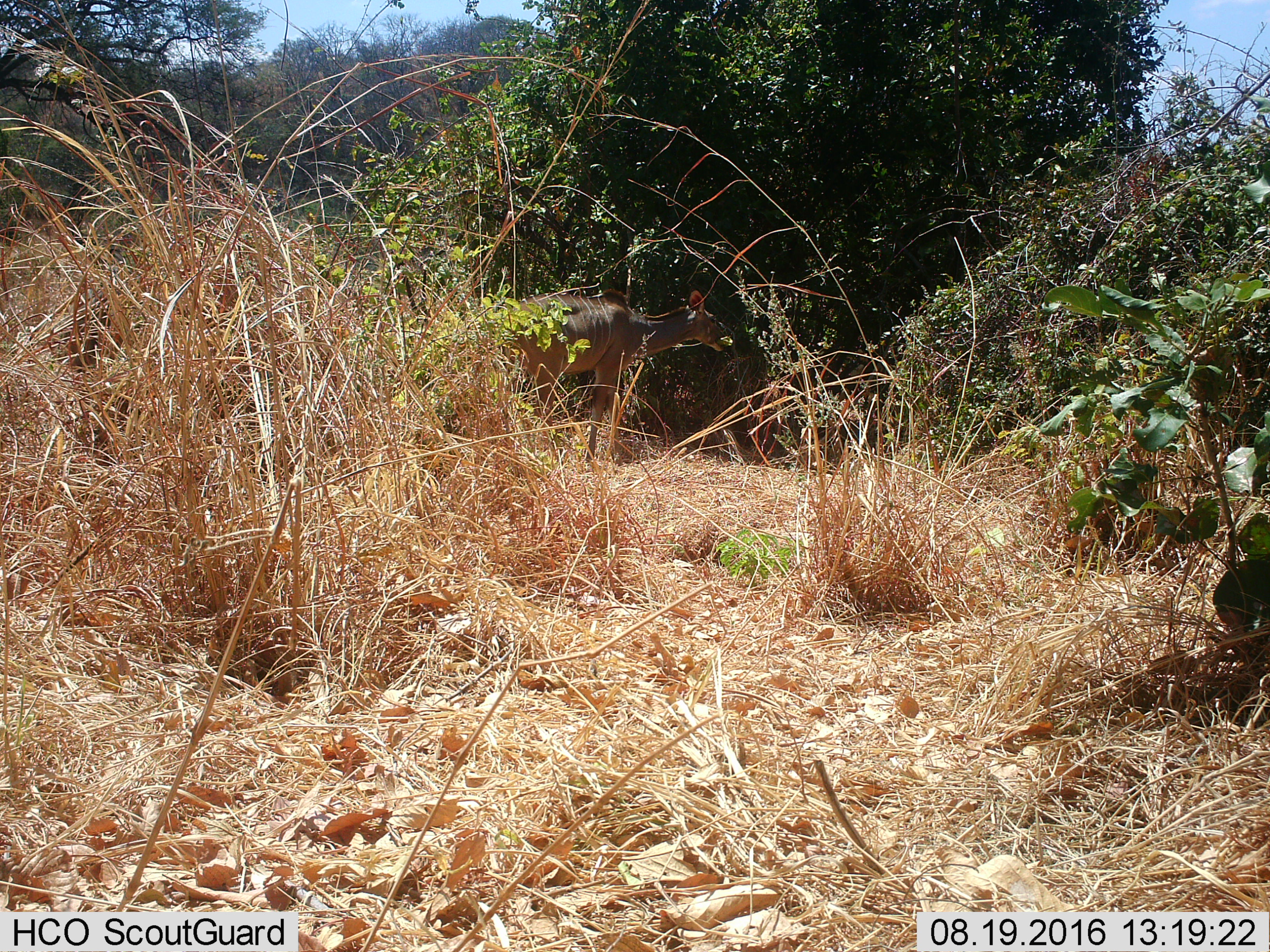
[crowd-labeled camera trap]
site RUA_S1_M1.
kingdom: Animalia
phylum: Chordata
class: Mammalia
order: Artiodactyla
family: Bovidae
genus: Tragelaphus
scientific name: Tragelaphus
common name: kudu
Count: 1.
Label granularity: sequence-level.